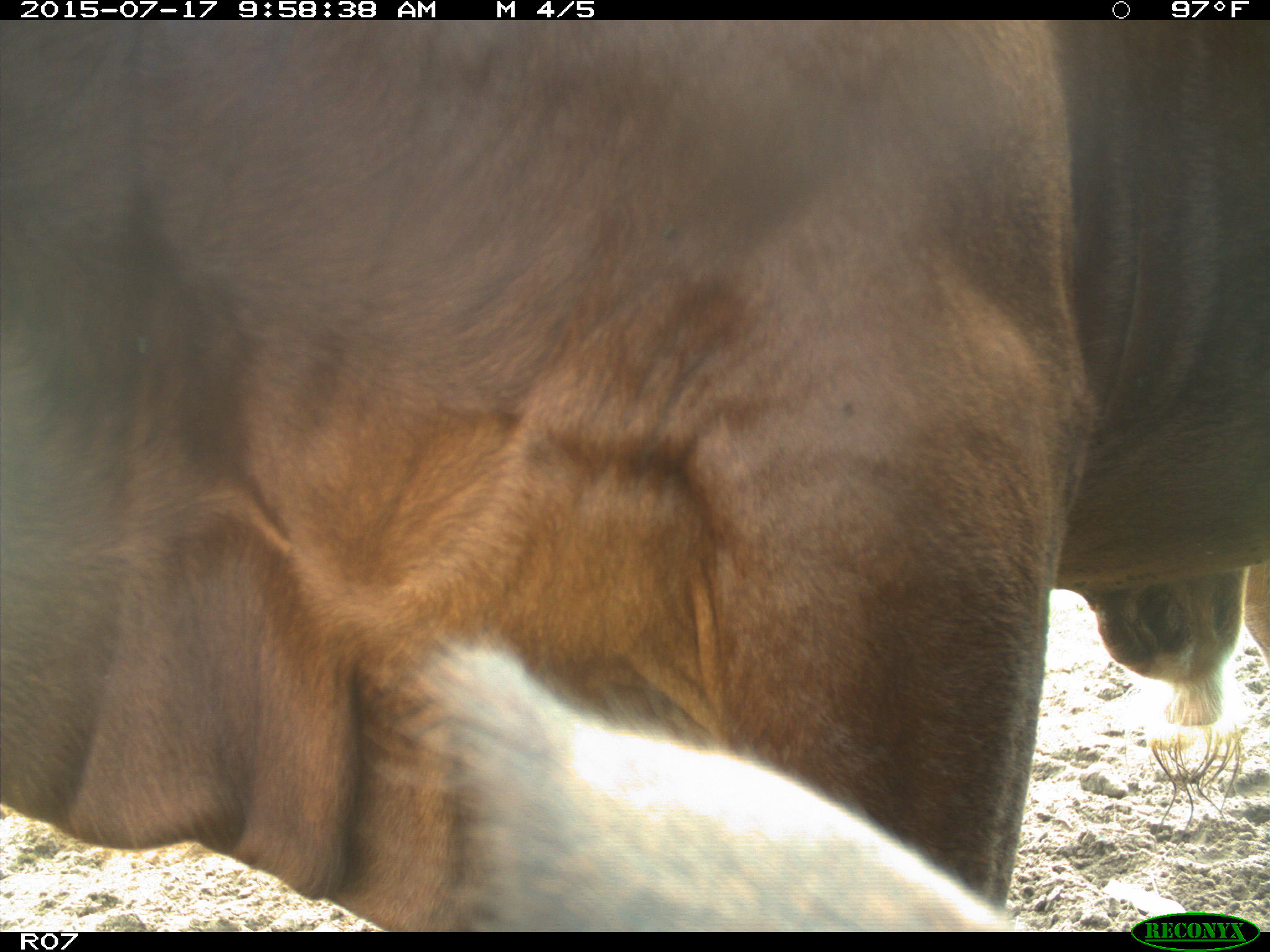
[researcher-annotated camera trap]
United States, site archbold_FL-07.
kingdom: Animalia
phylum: Chordata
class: Mammalia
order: Artiodactyla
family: Bovidae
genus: Bos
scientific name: Bos taurus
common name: domestic cow